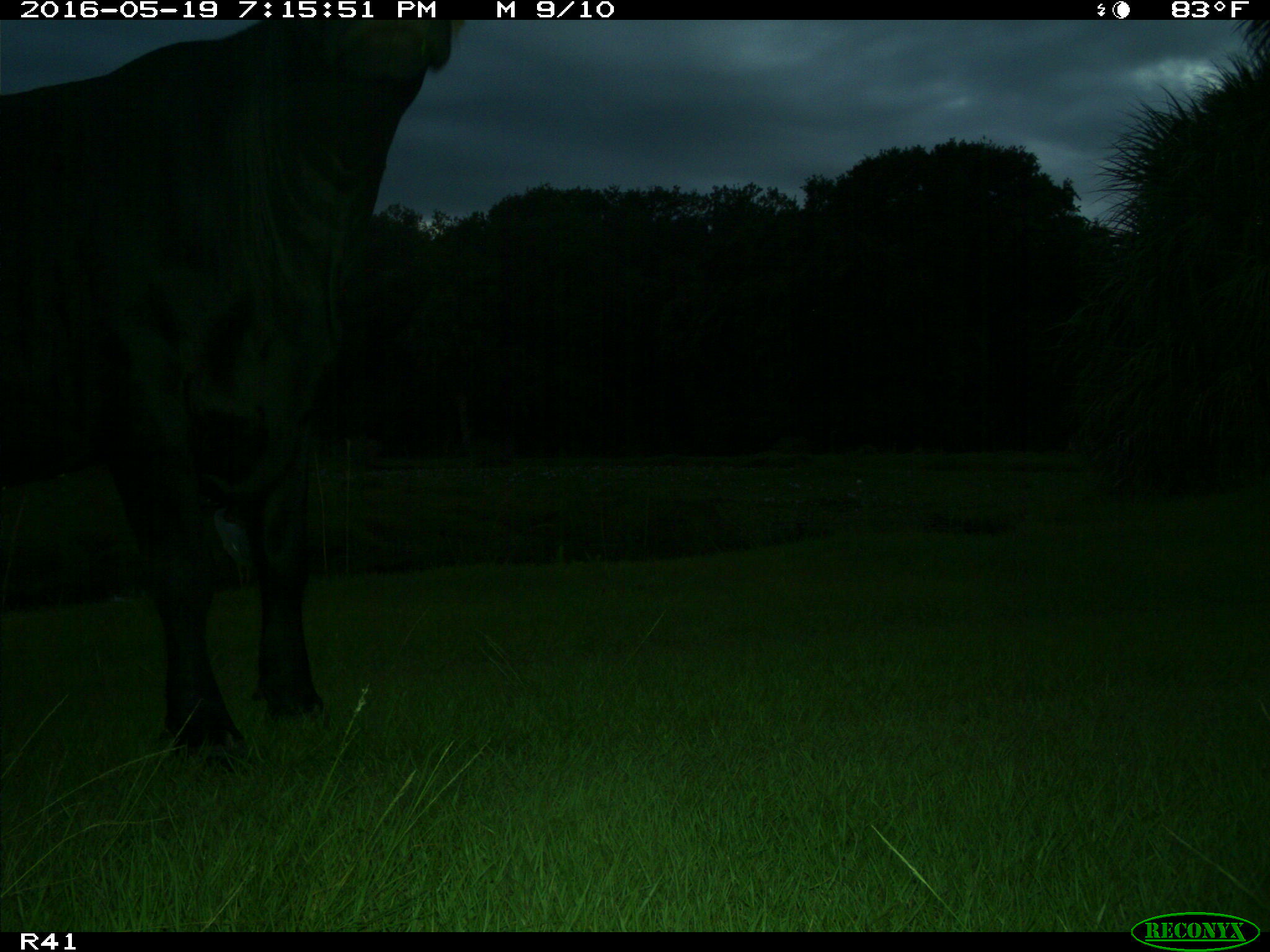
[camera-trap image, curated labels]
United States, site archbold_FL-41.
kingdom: Animalia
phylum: Chordata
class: Mammalia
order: Artiodactyla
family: Bovidae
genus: Bos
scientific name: Bos taurus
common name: domestic cow